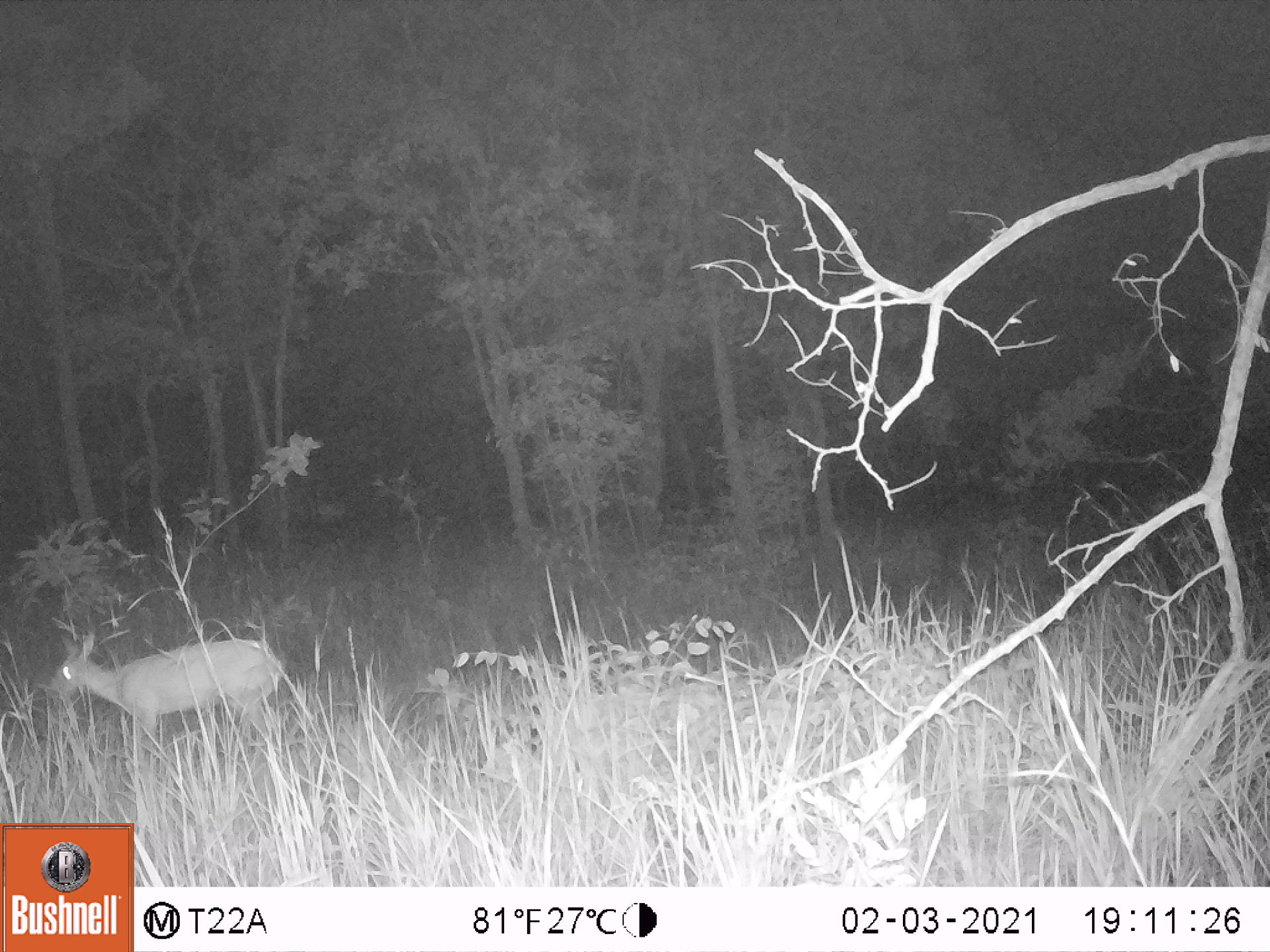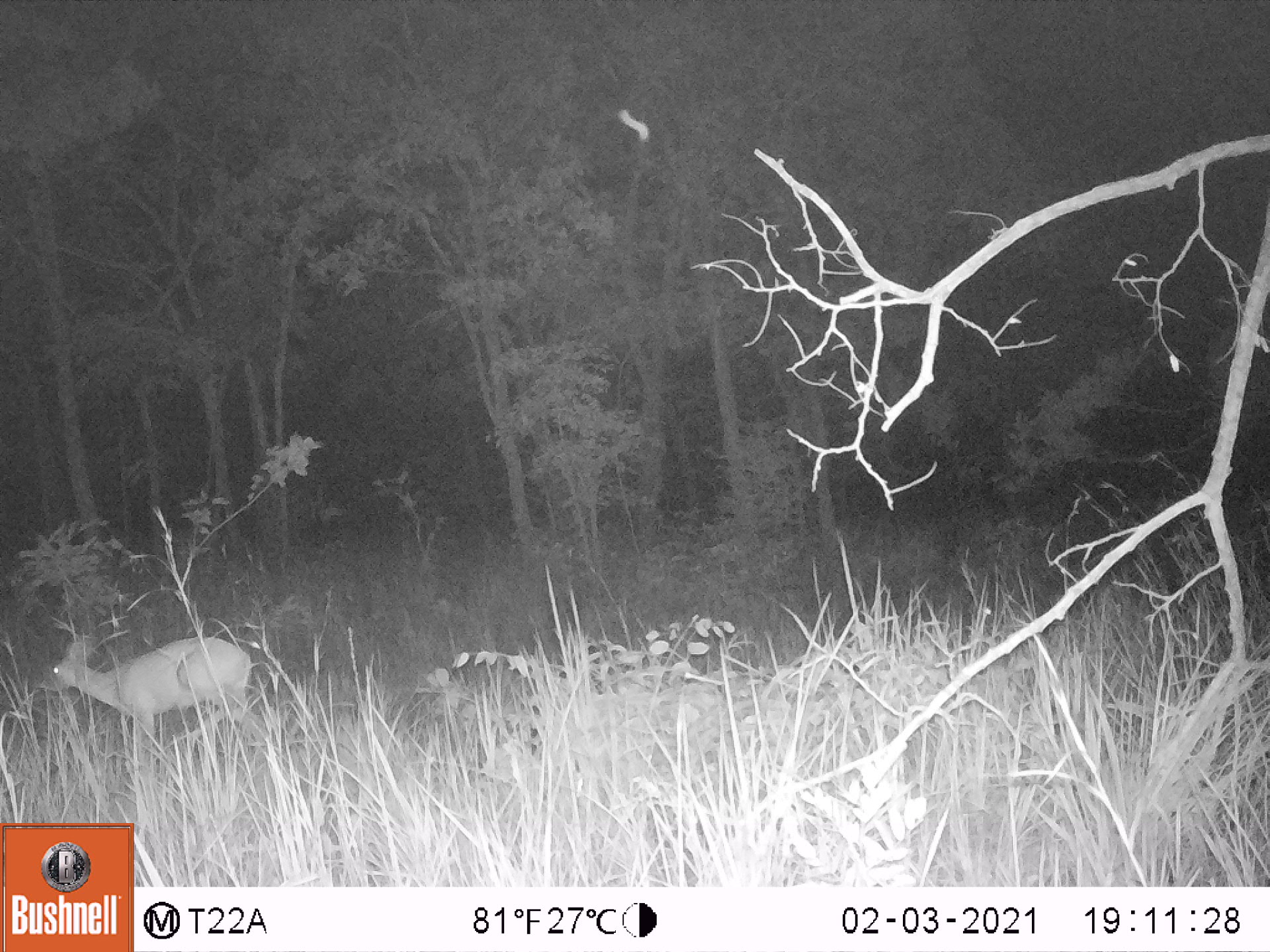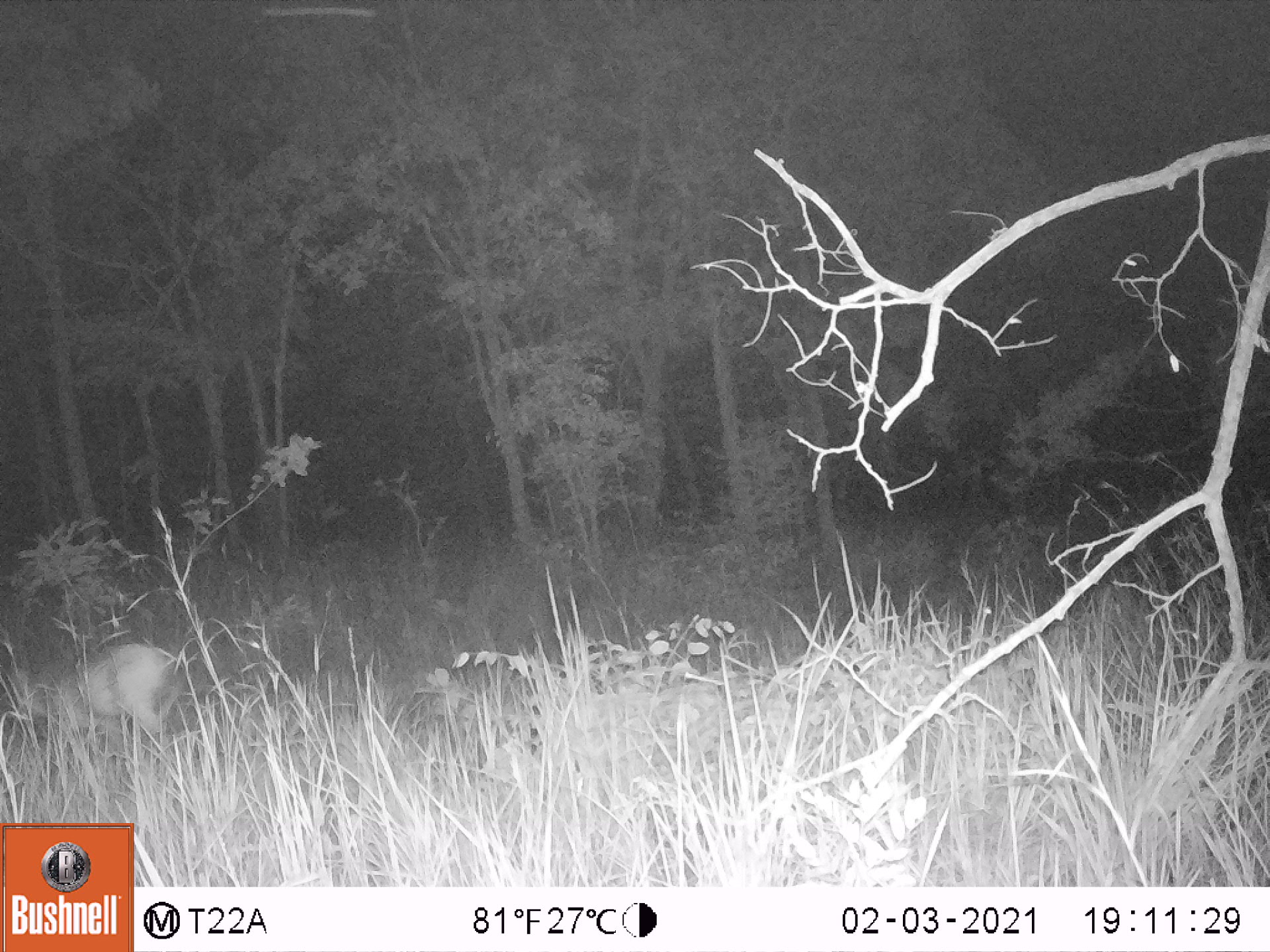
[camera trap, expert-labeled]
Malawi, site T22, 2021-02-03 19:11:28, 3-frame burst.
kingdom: Animalia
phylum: Chordata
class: Mammalia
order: Artiodactyla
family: Bovidae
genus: Sylvicapra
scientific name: Sylvicapra grimmia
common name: common duiker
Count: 1.